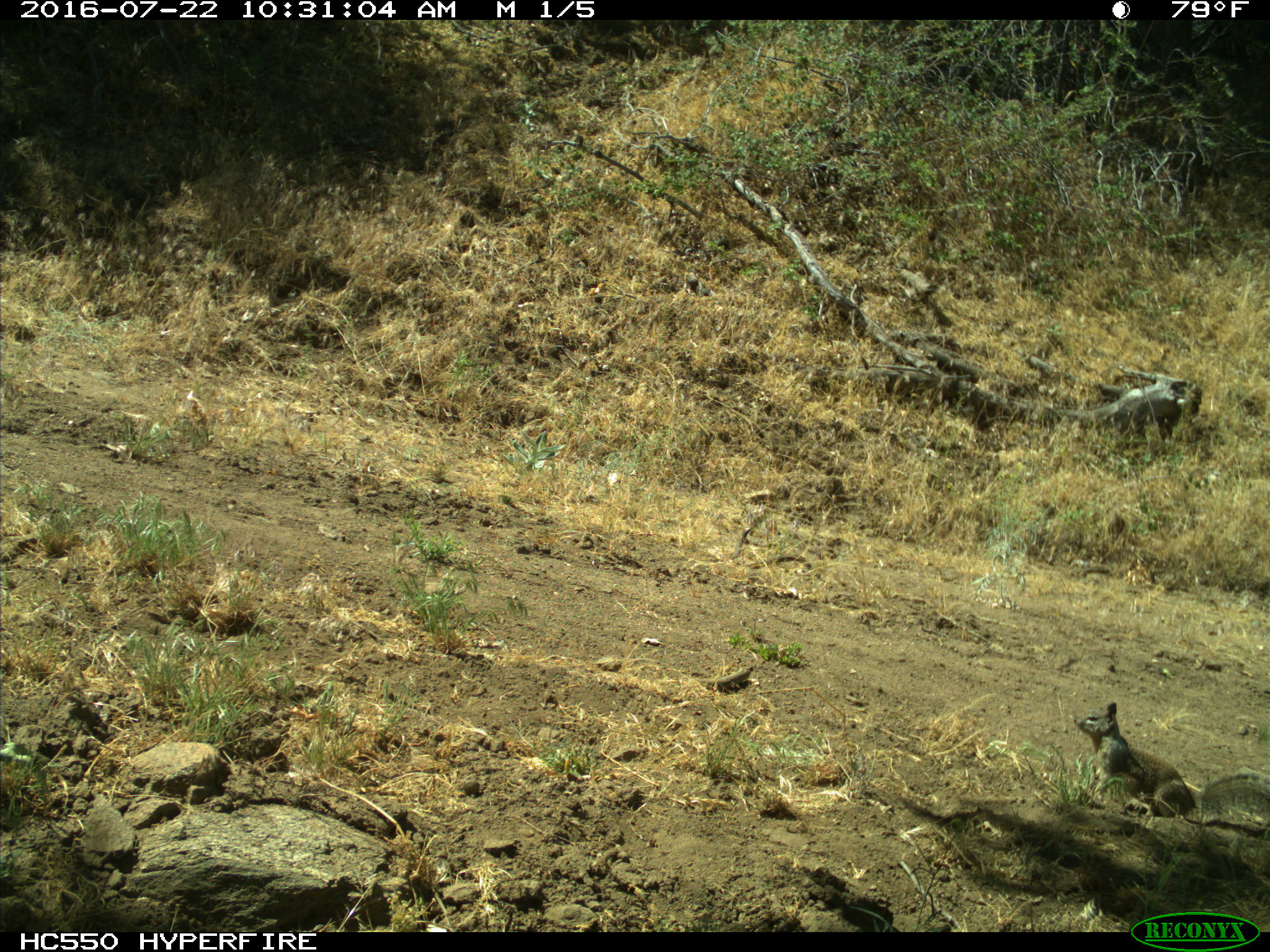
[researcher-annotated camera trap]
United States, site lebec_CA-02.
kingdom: Animalia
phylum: Chordata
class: Mammalia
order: Rodentia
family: Sciuridae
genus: Otospermophilus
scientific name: Otospermophilus beecheyi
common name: california ground squirrel